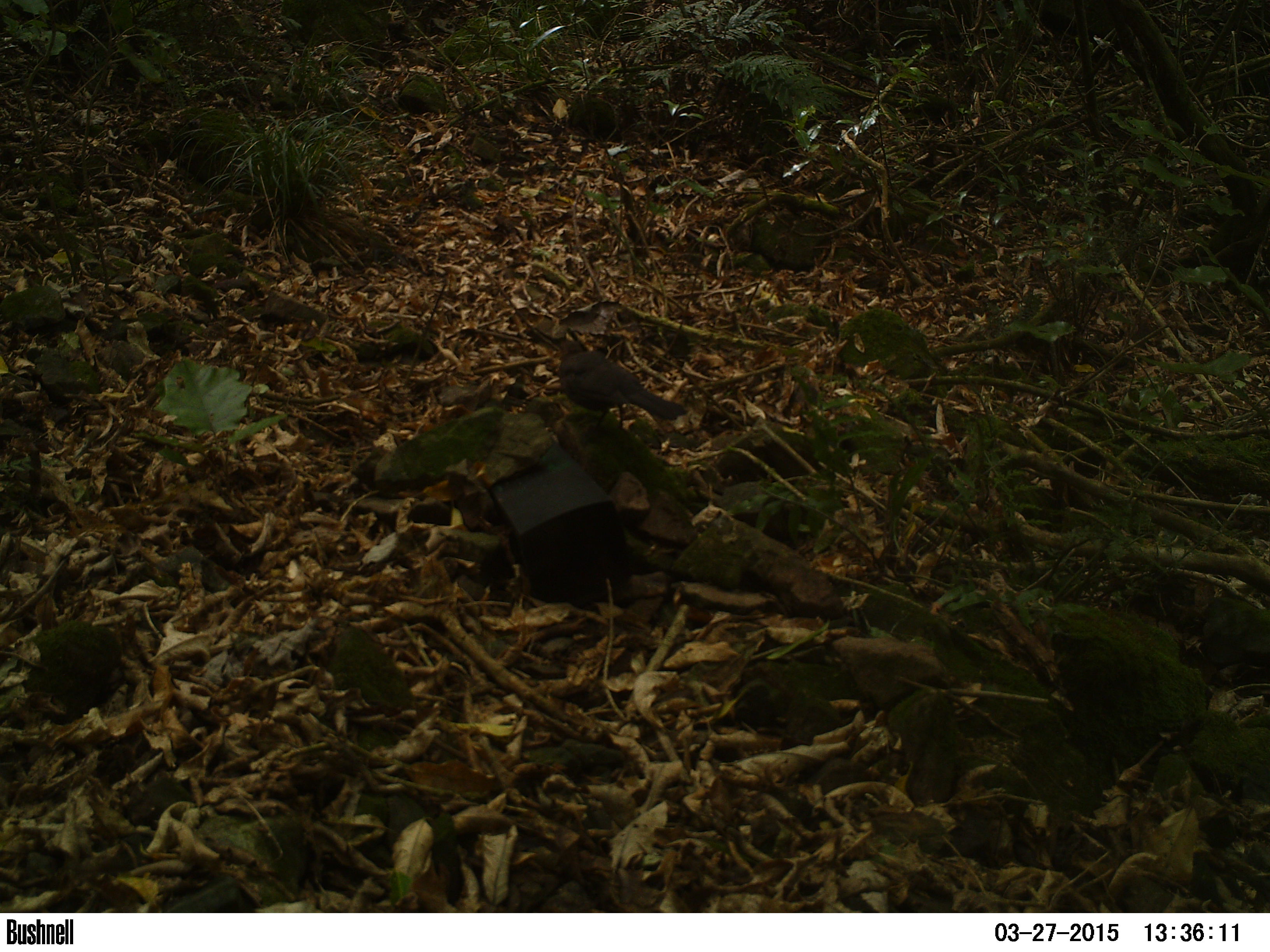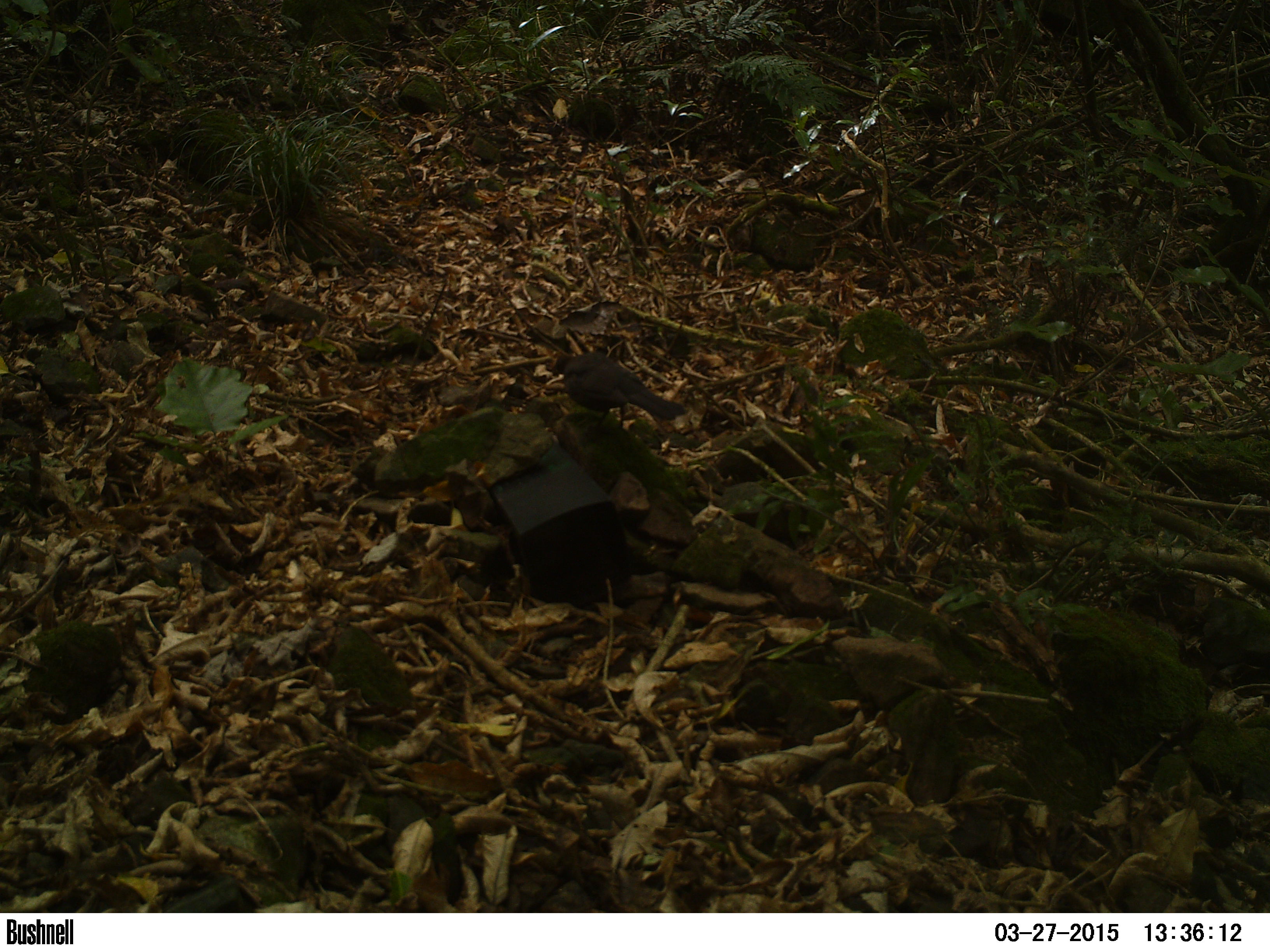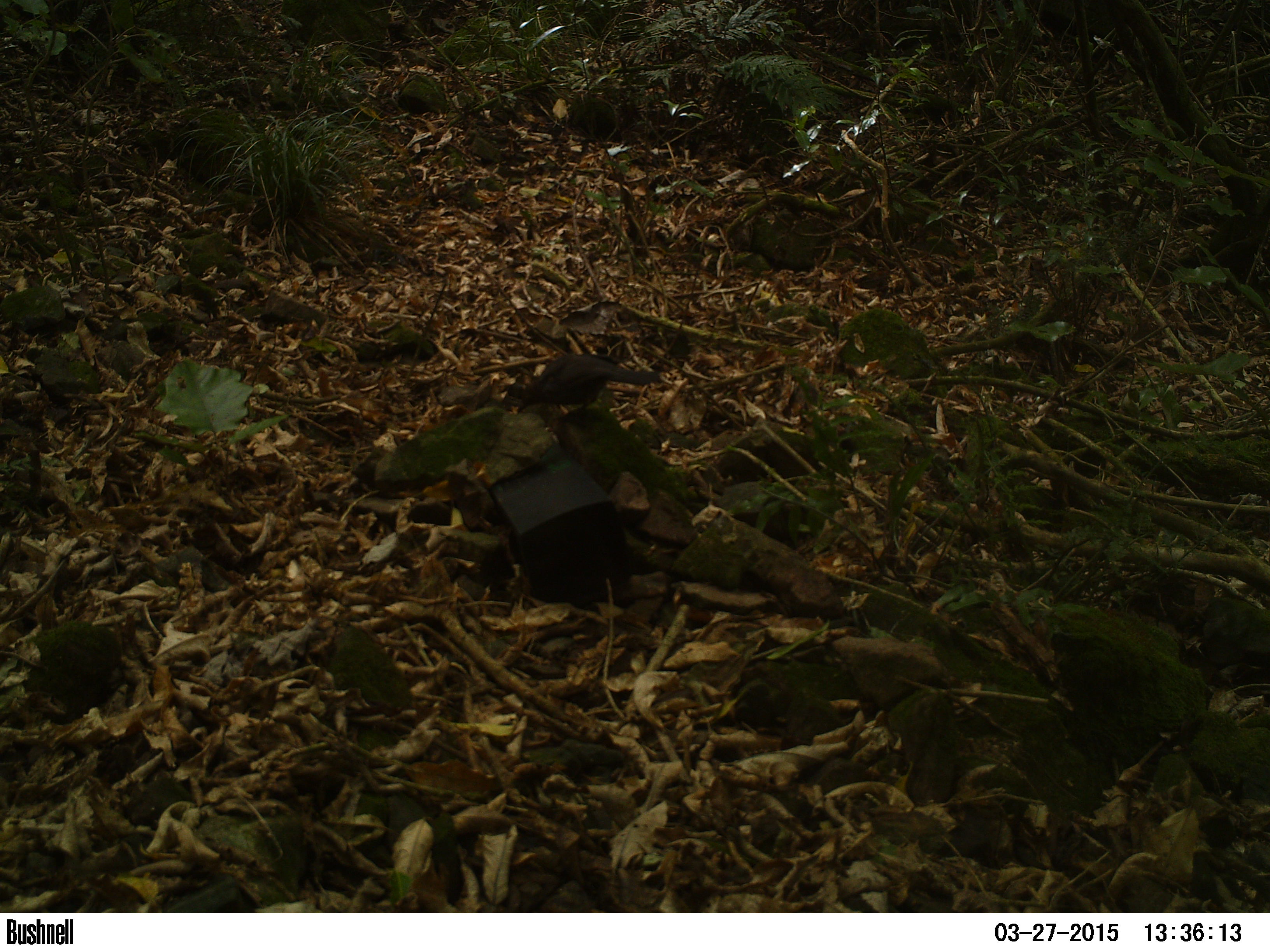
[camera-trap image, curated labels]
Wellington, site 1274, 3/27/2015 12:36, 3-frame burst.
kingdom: Animalia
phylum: Chordata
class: Aves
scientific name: Aves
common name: bird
Bird (Aves).